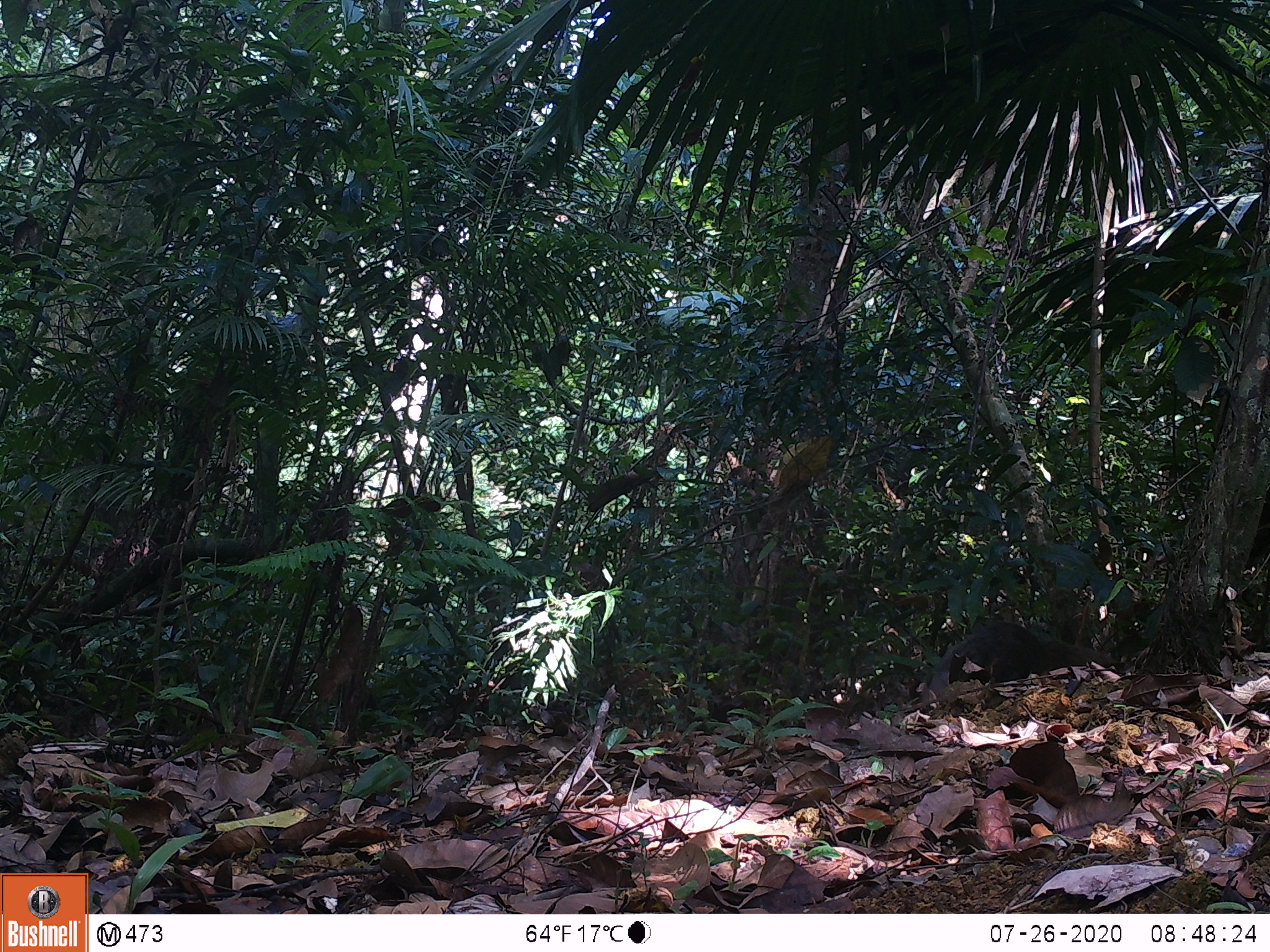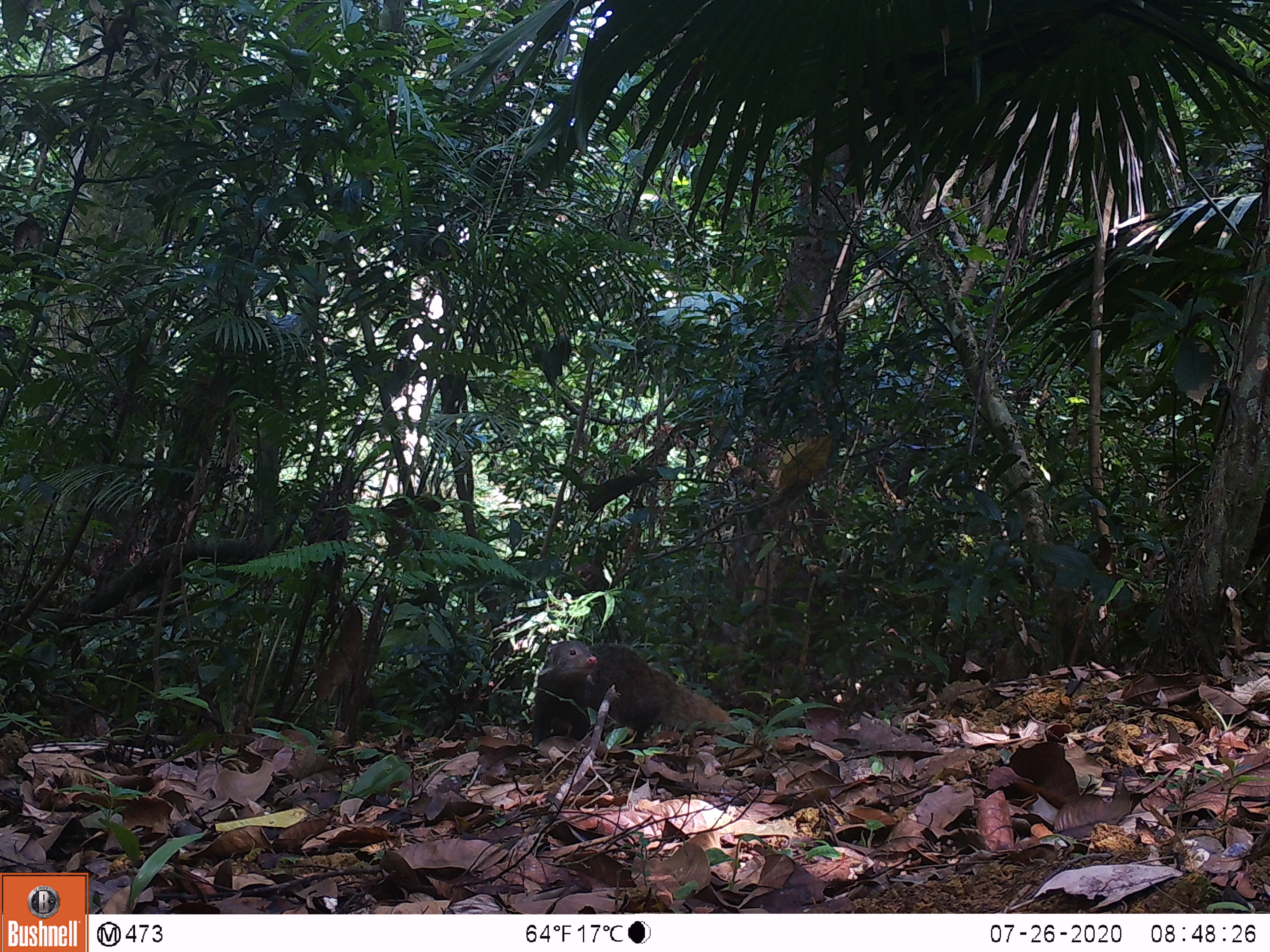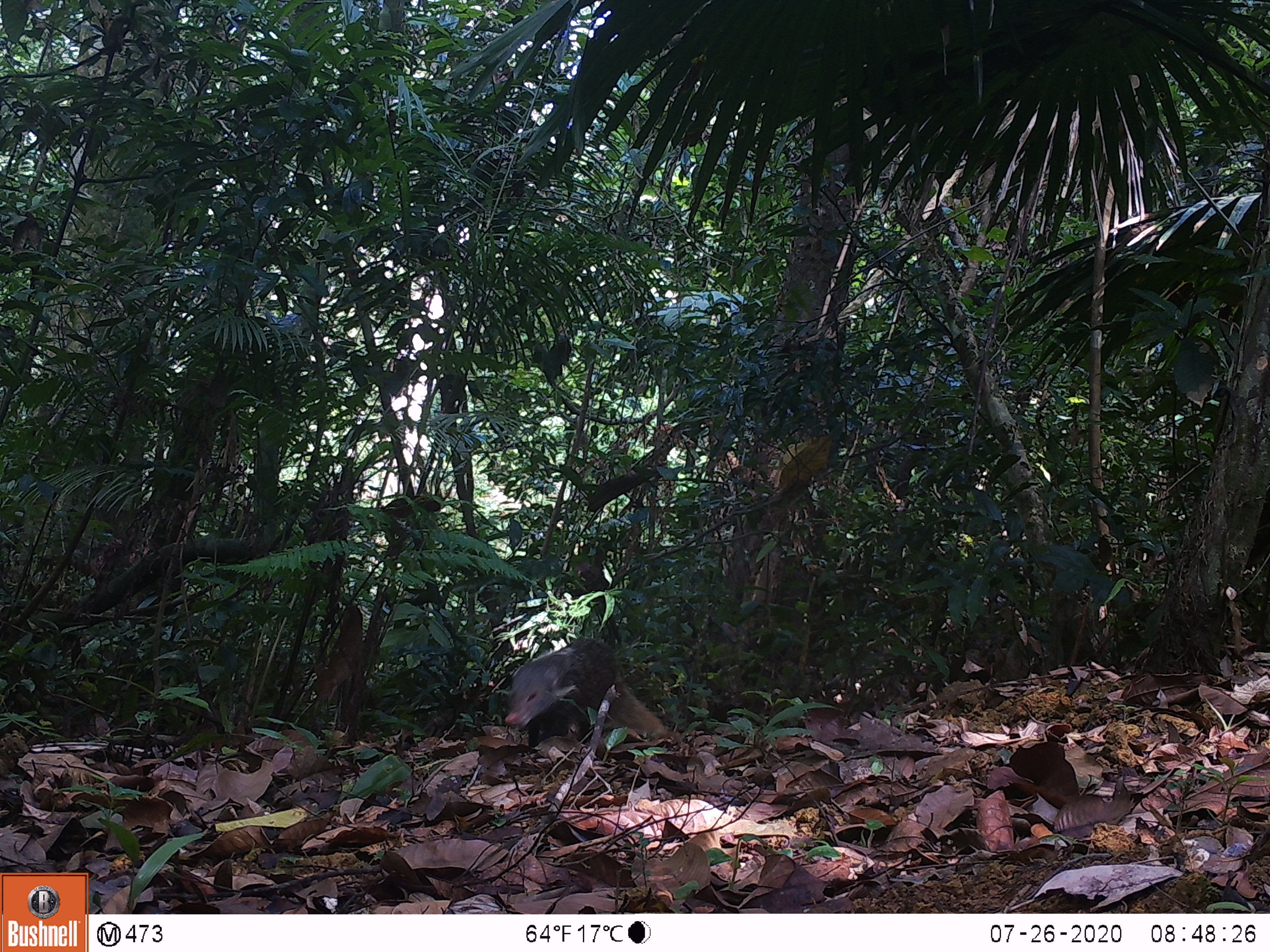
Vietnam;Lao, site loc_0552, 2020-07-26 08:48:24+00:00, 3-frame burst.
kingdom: Animalia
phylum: Chordata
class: Mammalia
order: Carnivora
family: Herpestidae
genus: Urva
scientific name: Urva urva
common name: crab-eating mongoose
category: crab eating mongoose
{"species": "crab eating mongoose (crab-eating mongoose) (Urva urva)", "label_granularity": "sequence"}